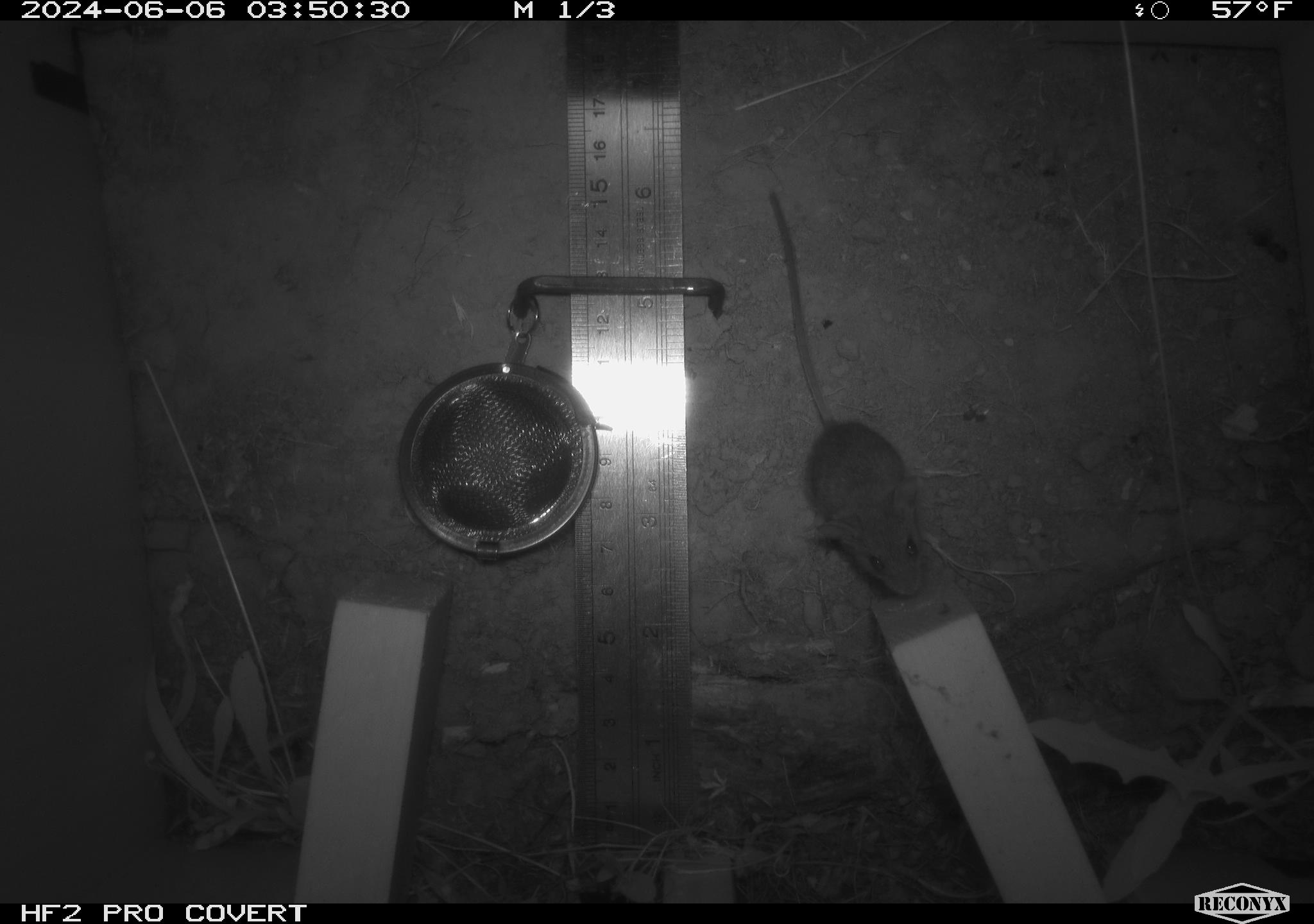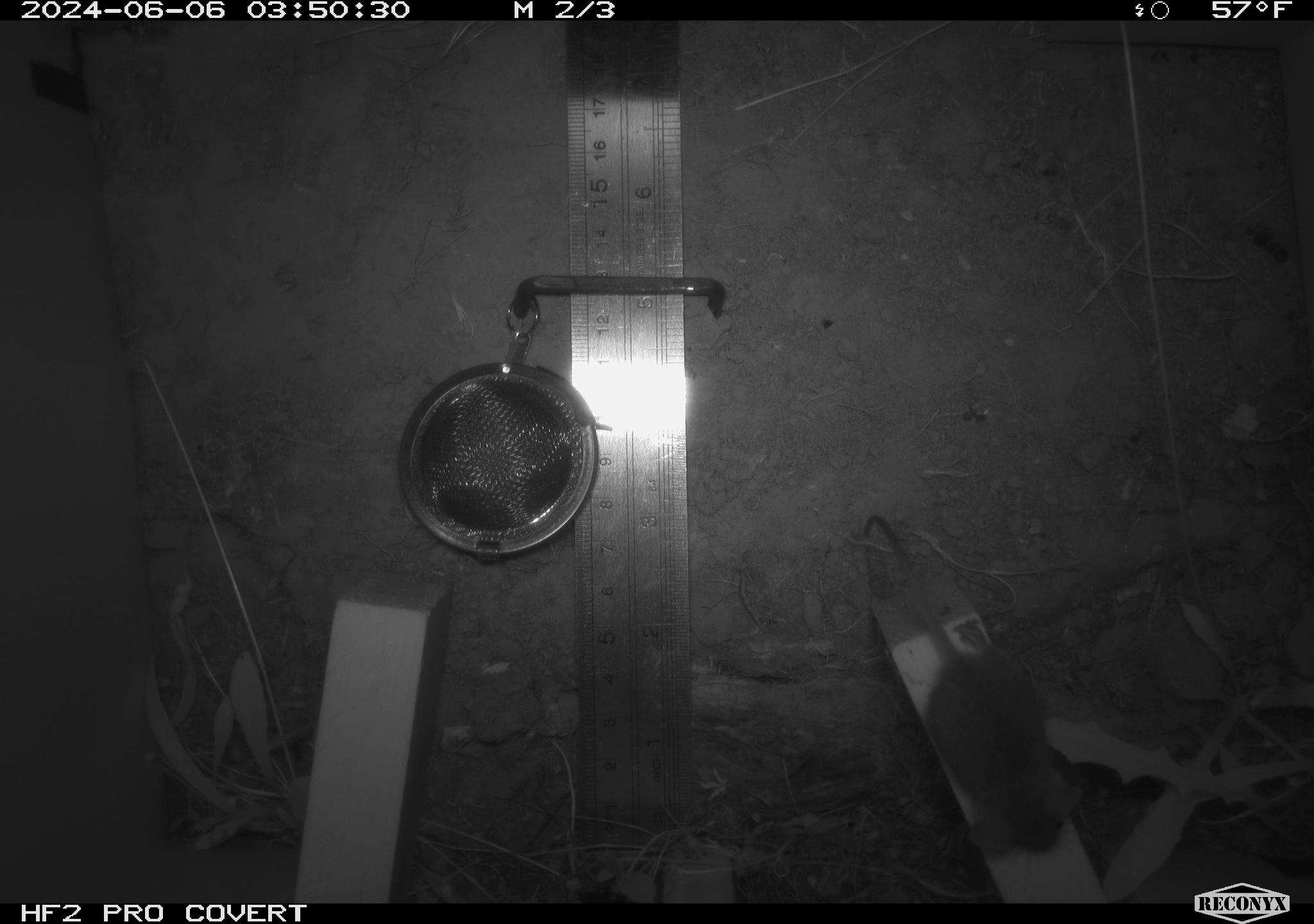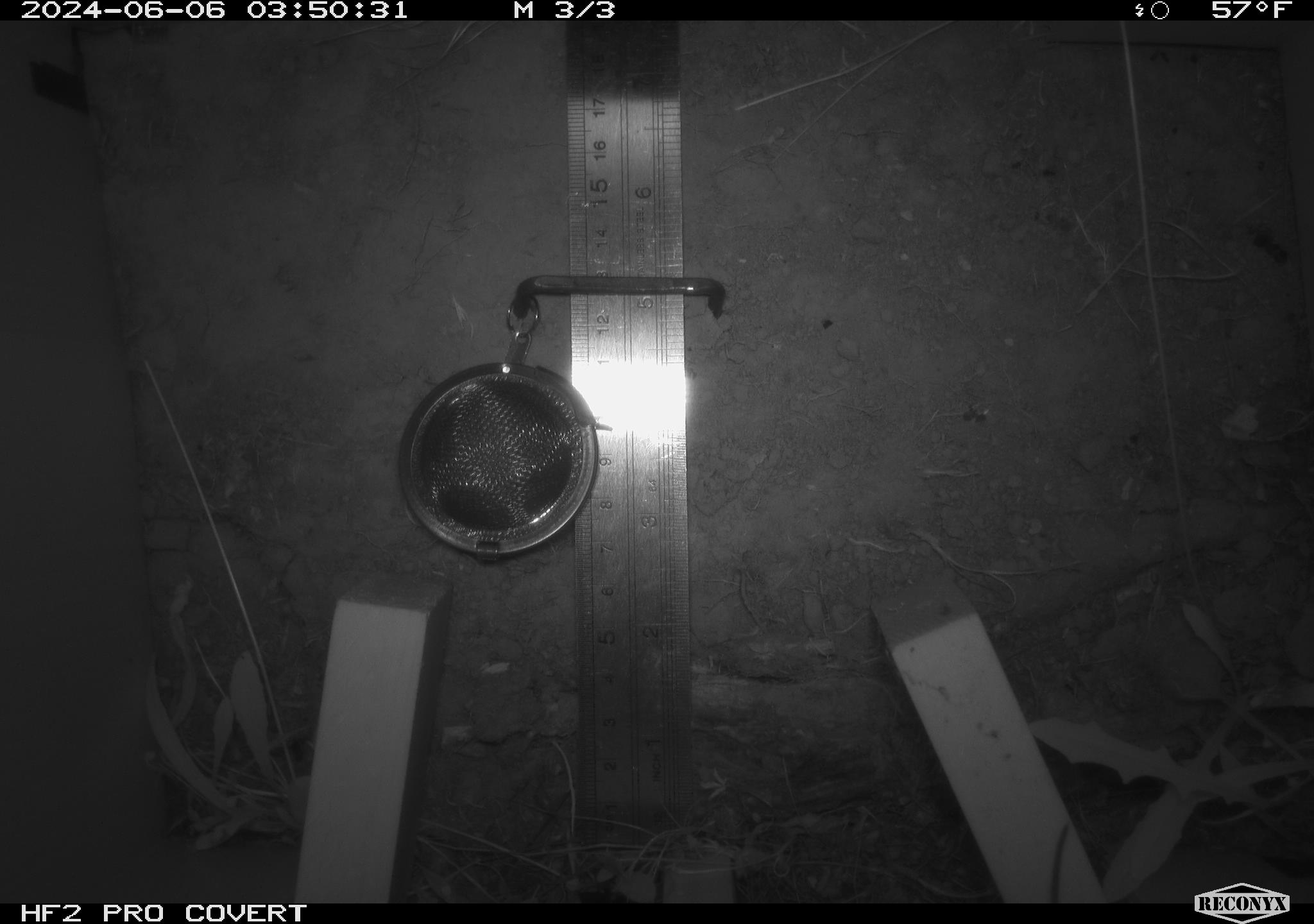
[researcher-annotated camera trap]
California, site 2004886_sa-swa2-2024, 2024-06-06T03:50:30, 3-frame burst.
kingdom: Animalia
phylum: Chordata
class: Mammalia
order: Rodentia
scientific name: Rodentia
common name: mouse species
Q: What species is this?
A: Mouse species (Rodentia).